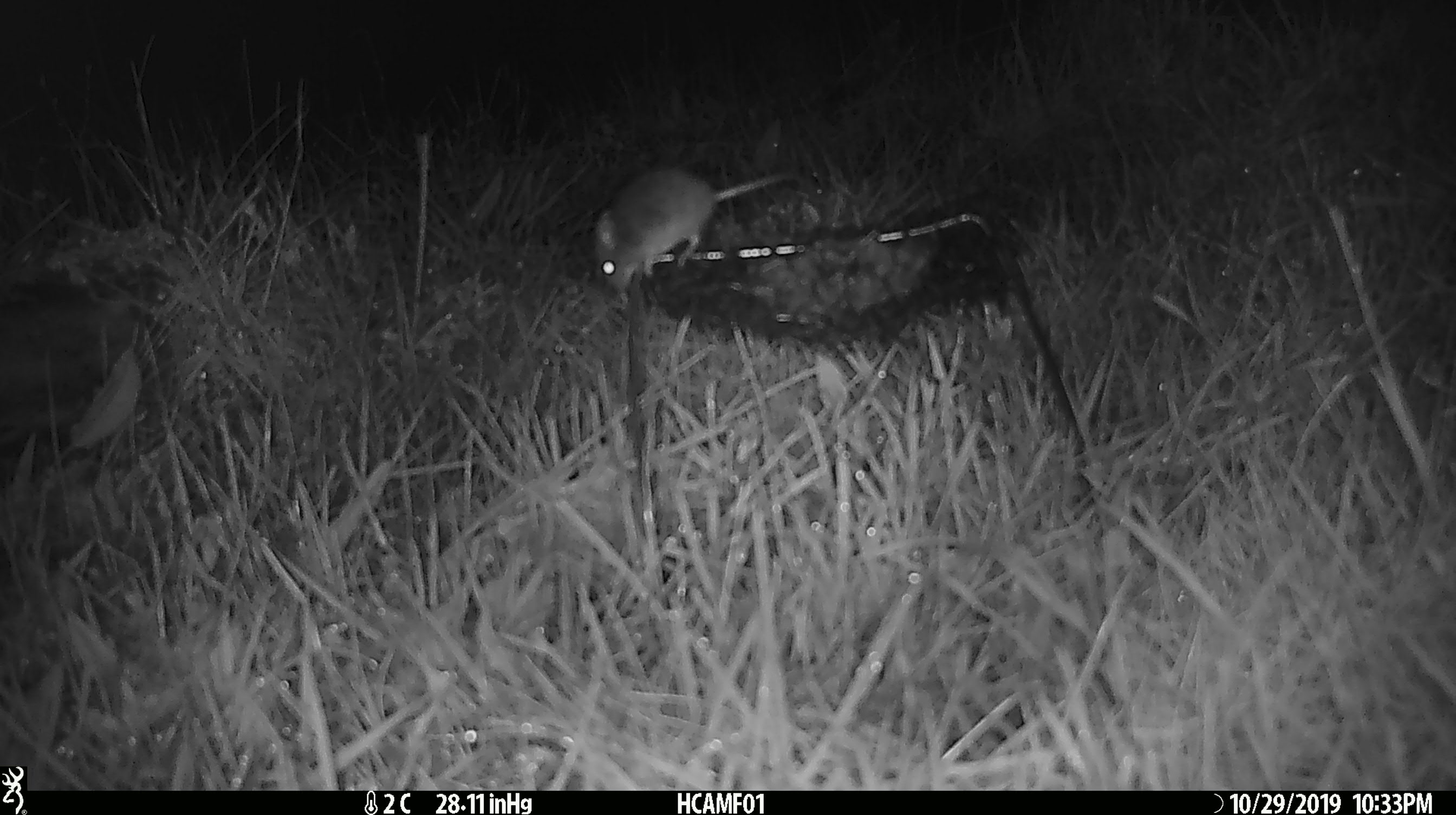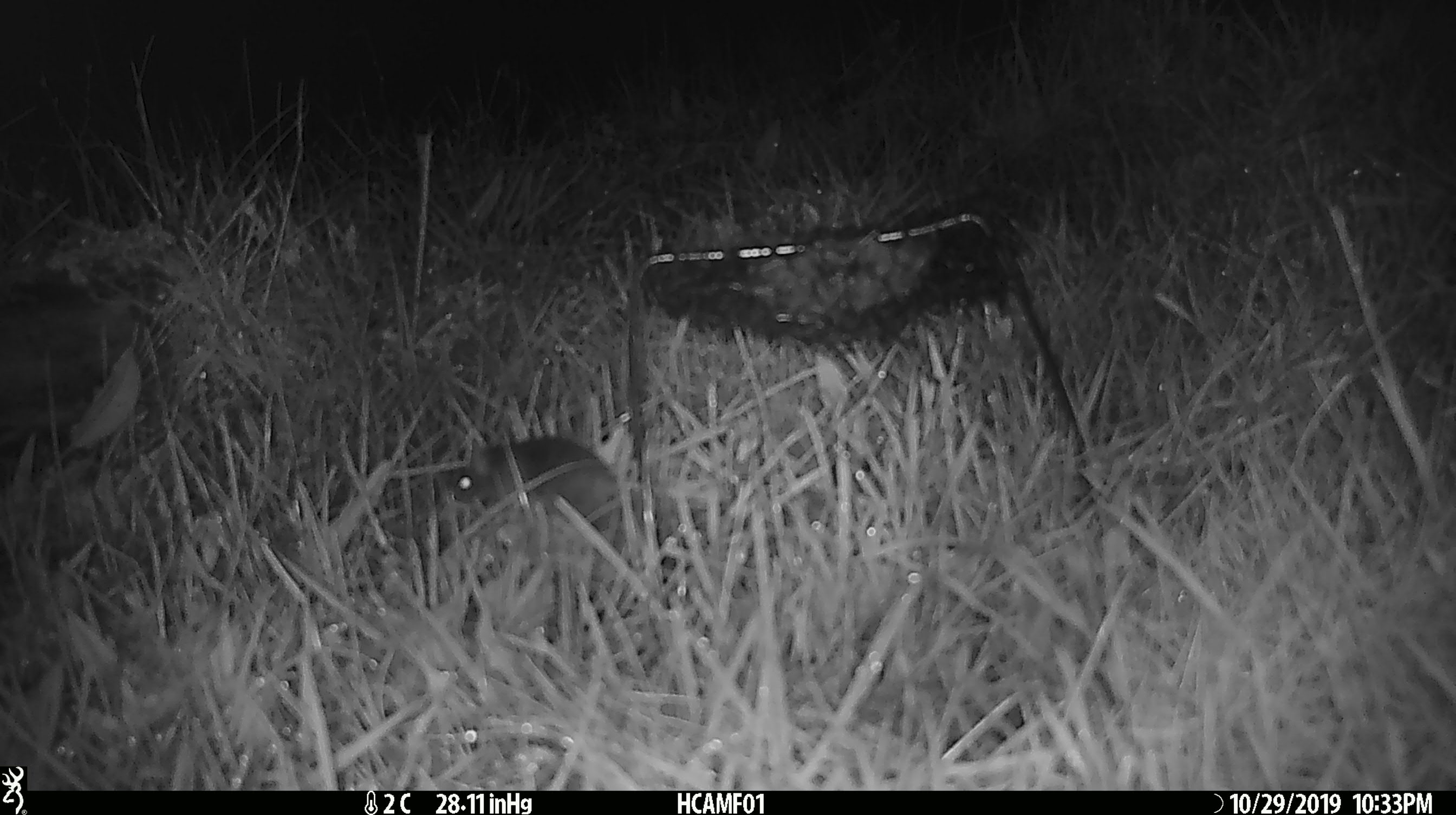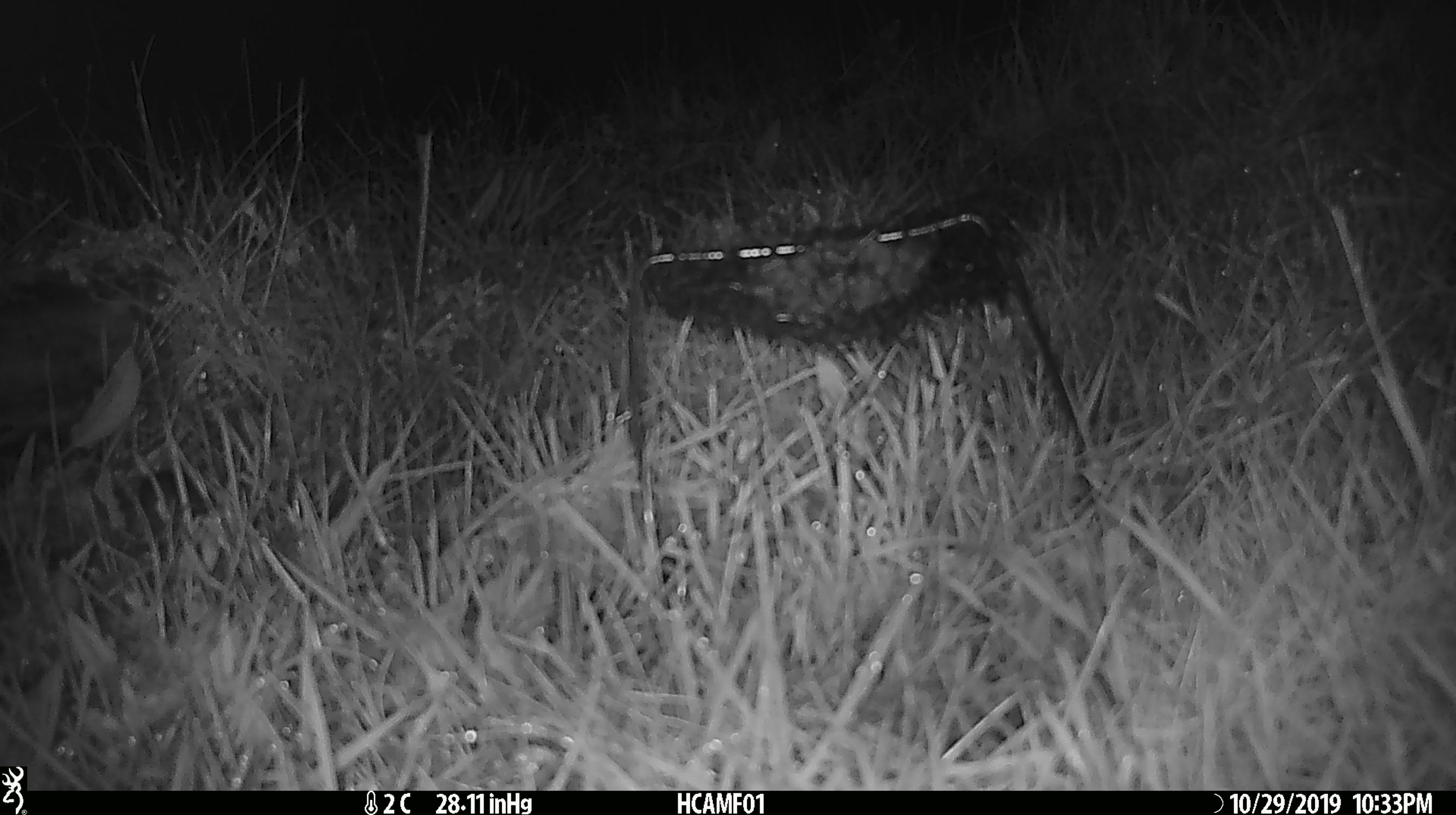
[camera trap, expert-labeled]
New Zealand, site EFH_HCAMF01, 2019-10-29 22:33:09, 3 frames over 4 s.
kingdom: Animalia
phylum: Chordata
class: Mammalia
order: Rodentia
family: Muridae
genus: Mus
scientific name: Mus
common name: mouse